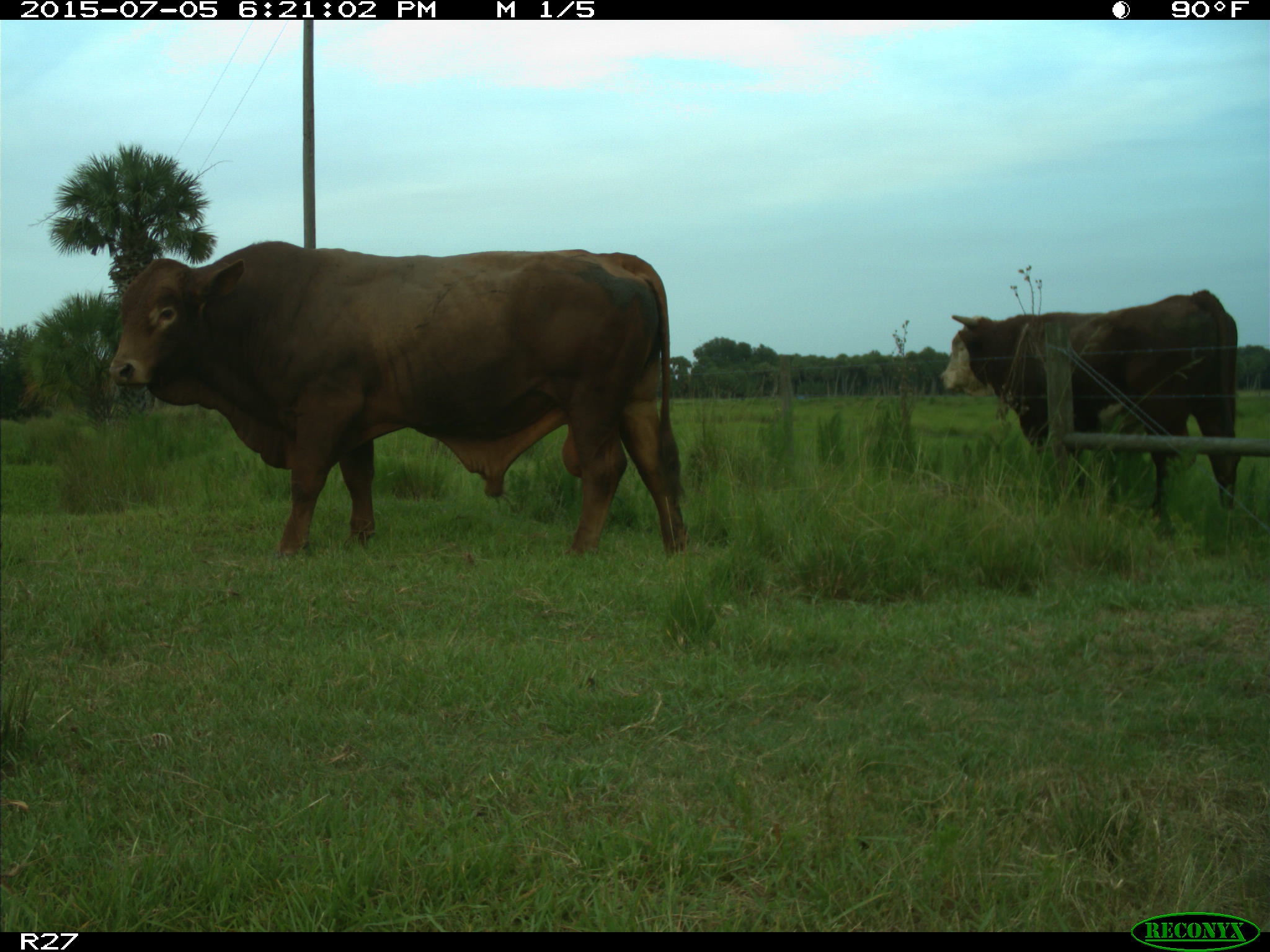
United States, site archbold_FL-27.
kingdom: Animalia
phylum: Chordata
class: Mammalia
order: Artiodactyla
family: Bovidae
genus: Bos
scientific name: Bos taurus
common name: domestic cow